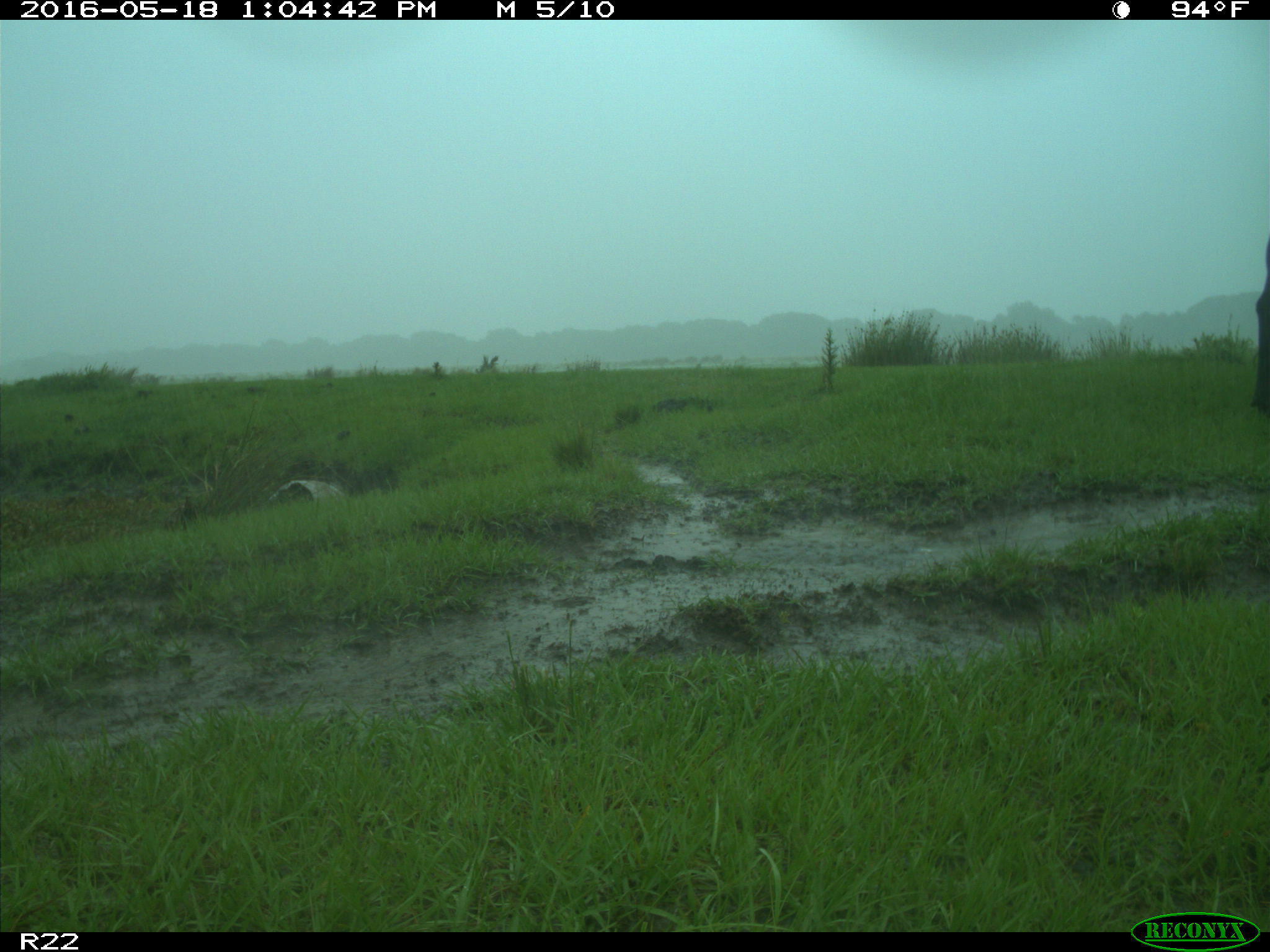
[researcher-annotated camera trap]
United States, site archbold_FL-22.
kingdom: Animalia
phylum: Chordata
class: Mammalia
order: Artiodactyla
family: Bovidae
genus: Bos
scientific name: Bos taurus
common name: domestic cow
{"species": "Bos taurus (domestic cow)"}